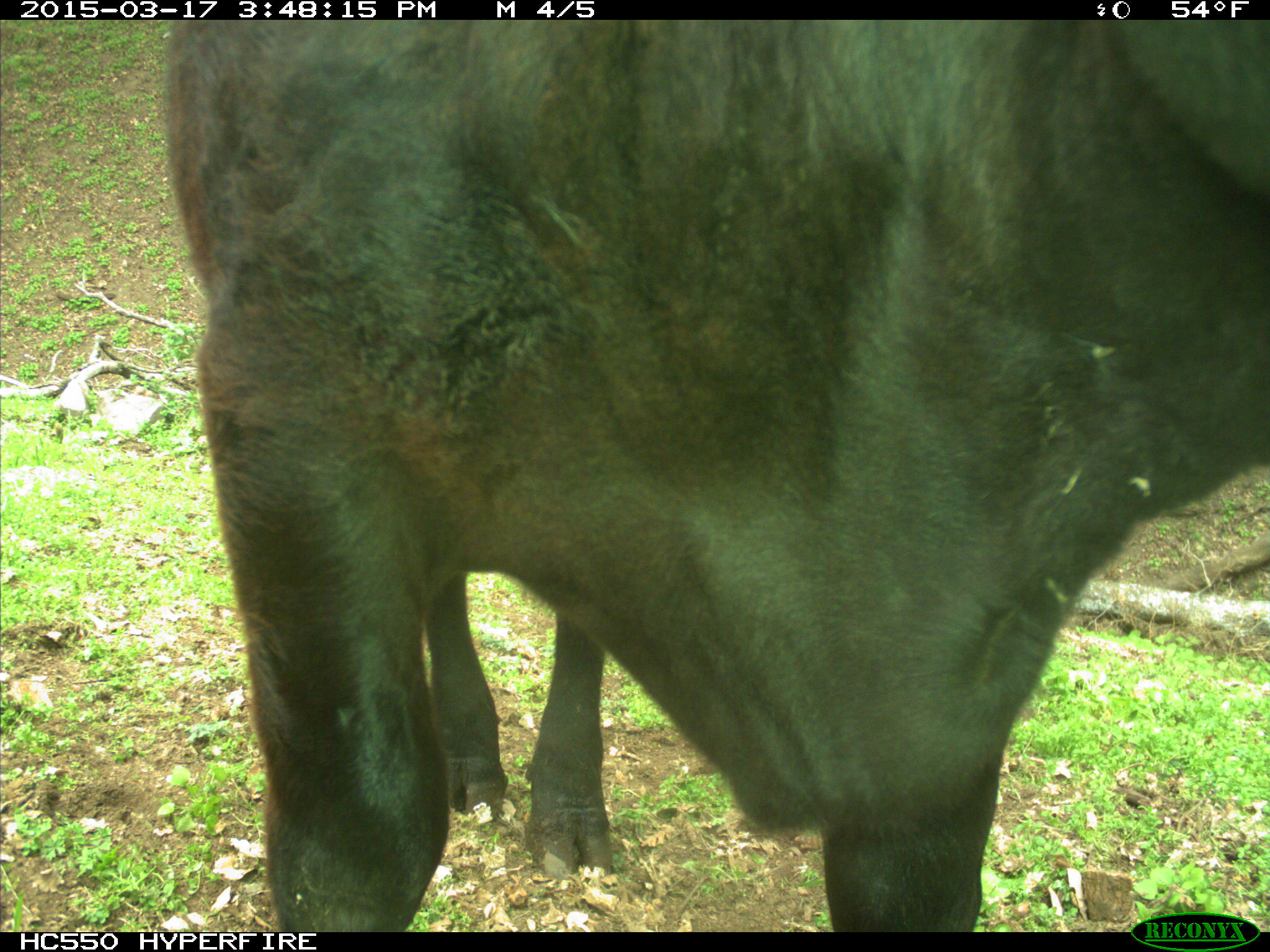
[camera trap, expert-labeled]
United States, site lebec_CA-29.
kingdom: Animalia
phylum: Chordata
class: Mammalia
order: Artiodactyla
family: Bovidae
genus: Bos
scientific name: Bos taurus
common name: domestic cow